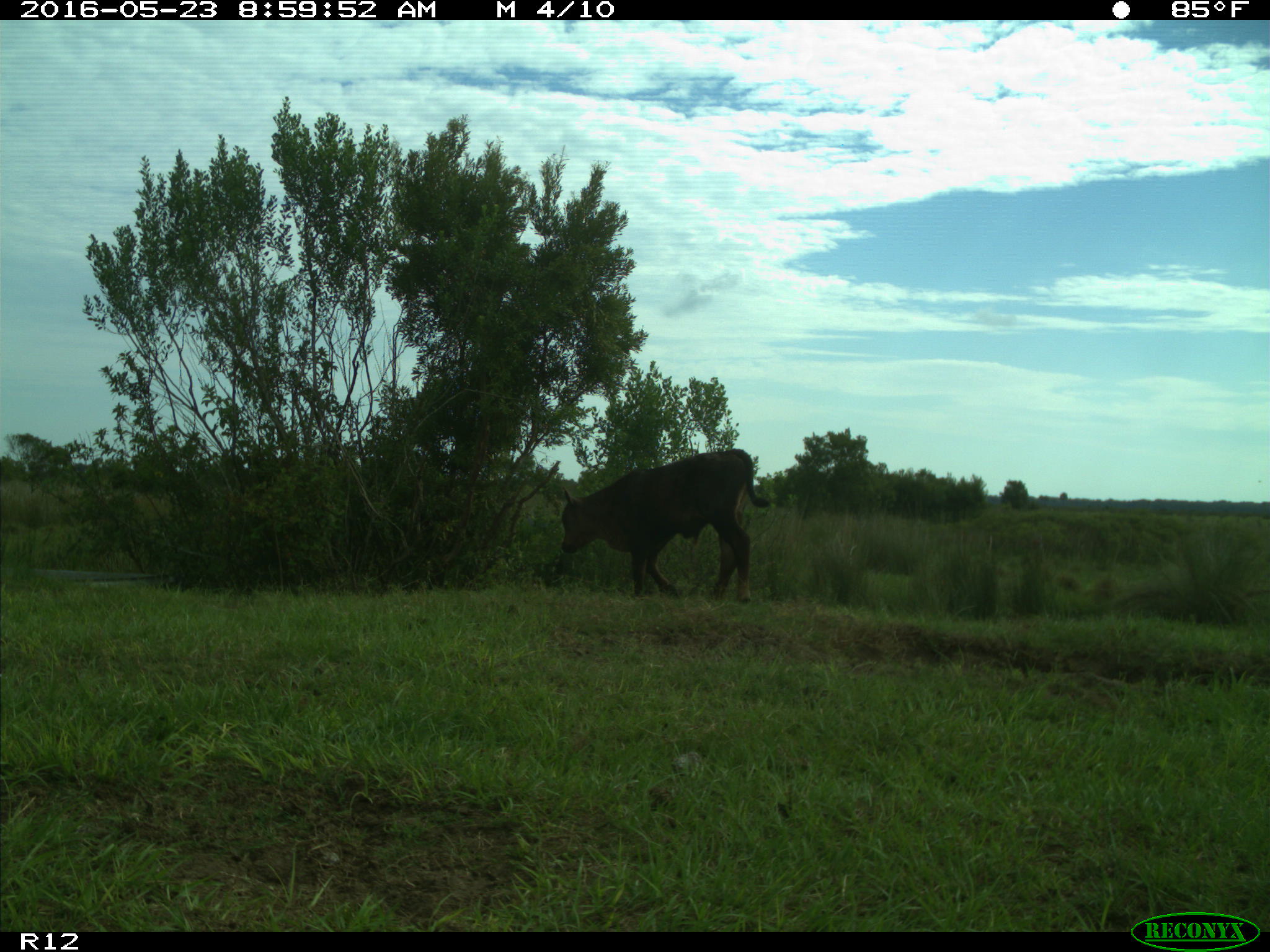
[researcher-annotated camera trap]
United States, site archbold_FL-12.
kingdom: Animalia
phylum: Chordata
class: Mammalia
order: Artiodactyla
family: Bovidae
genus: Bos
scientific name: Bos taurus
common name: domestic cow